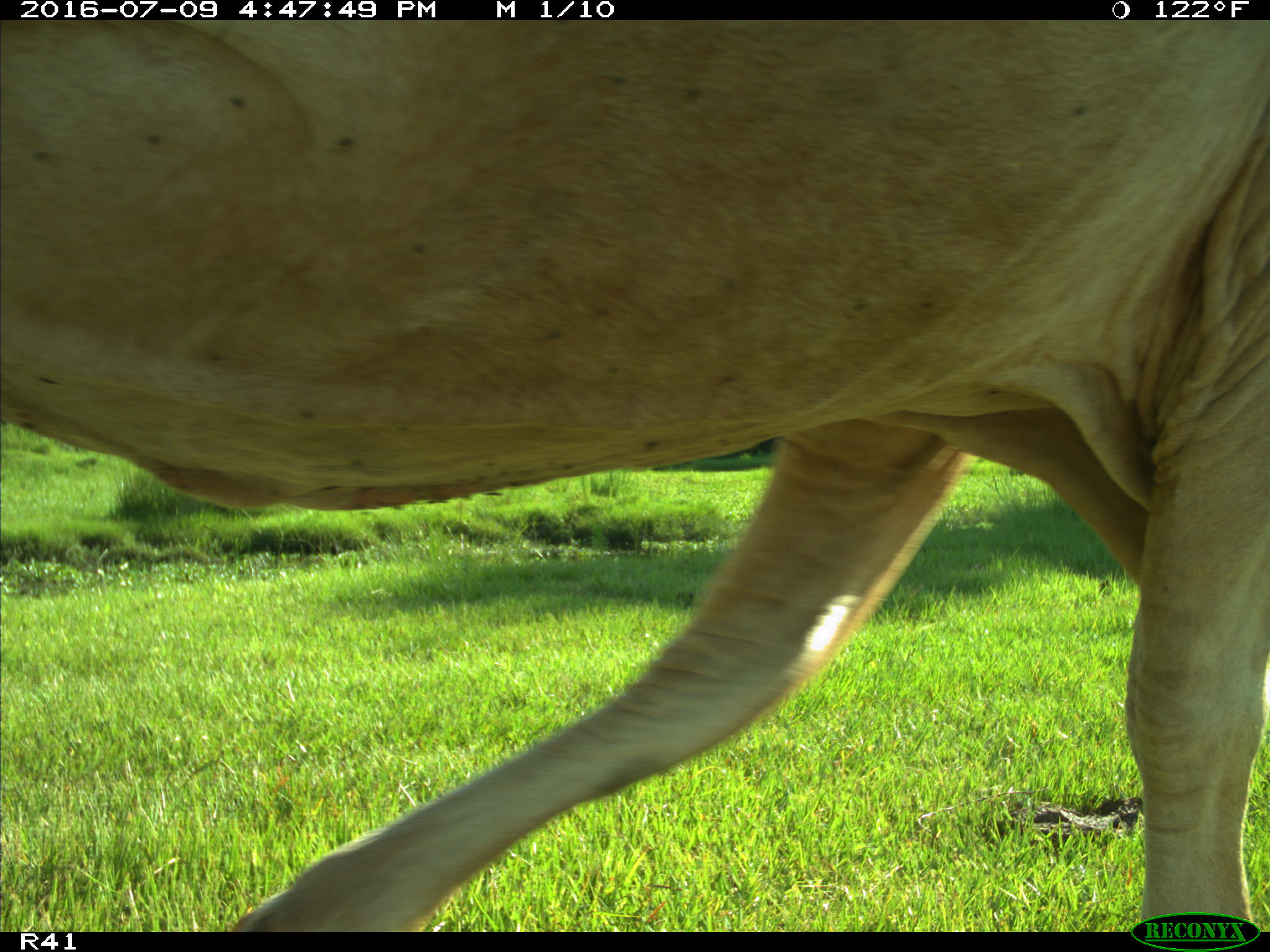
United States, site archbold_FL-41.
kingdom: Animalia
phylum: Chordata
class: Mammalia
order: Artiodactyla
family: Bovidae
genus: Bos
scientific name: Bos taurus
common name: domestic cow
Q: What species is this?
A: Bos taurus (domestic cow).